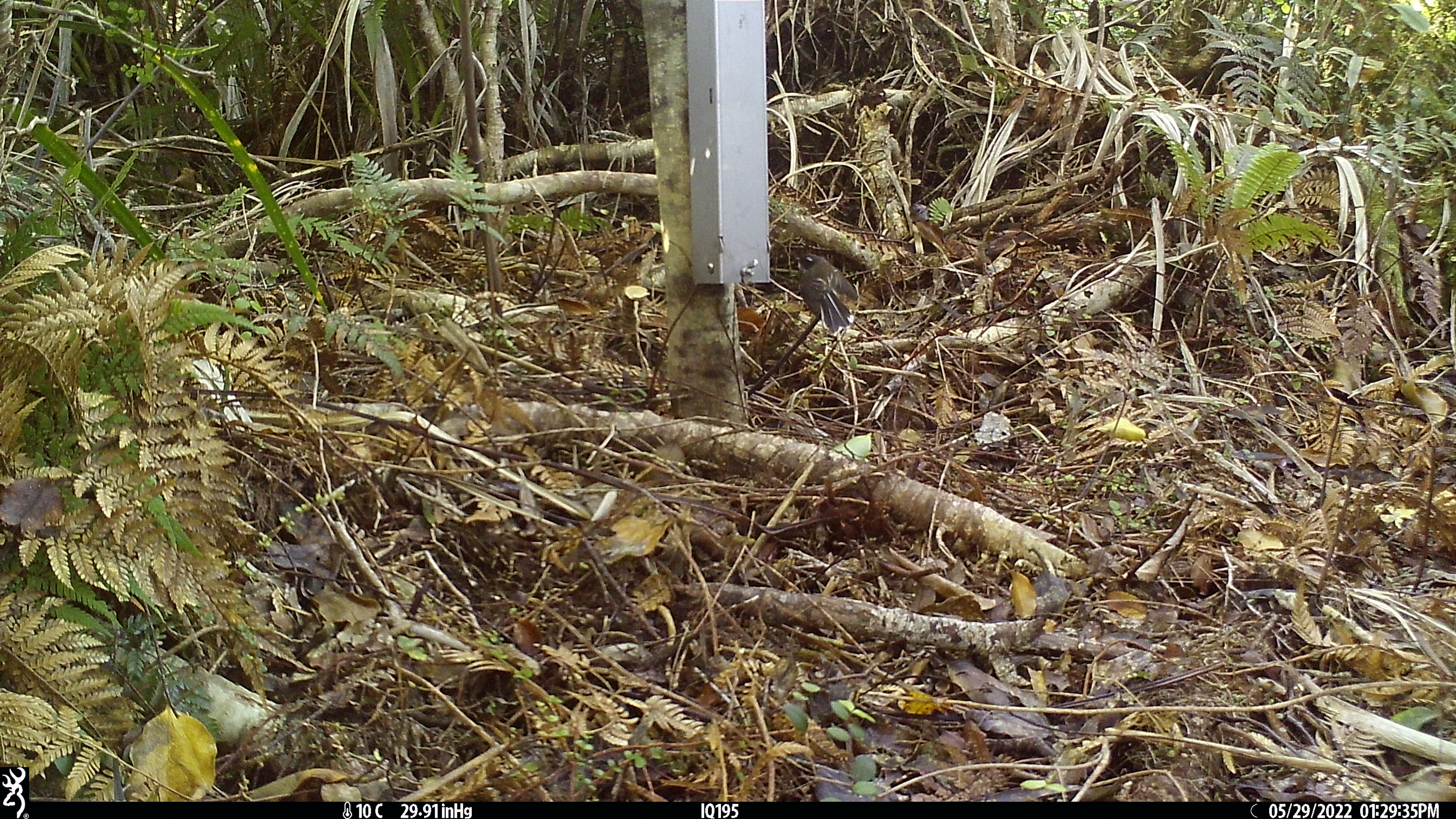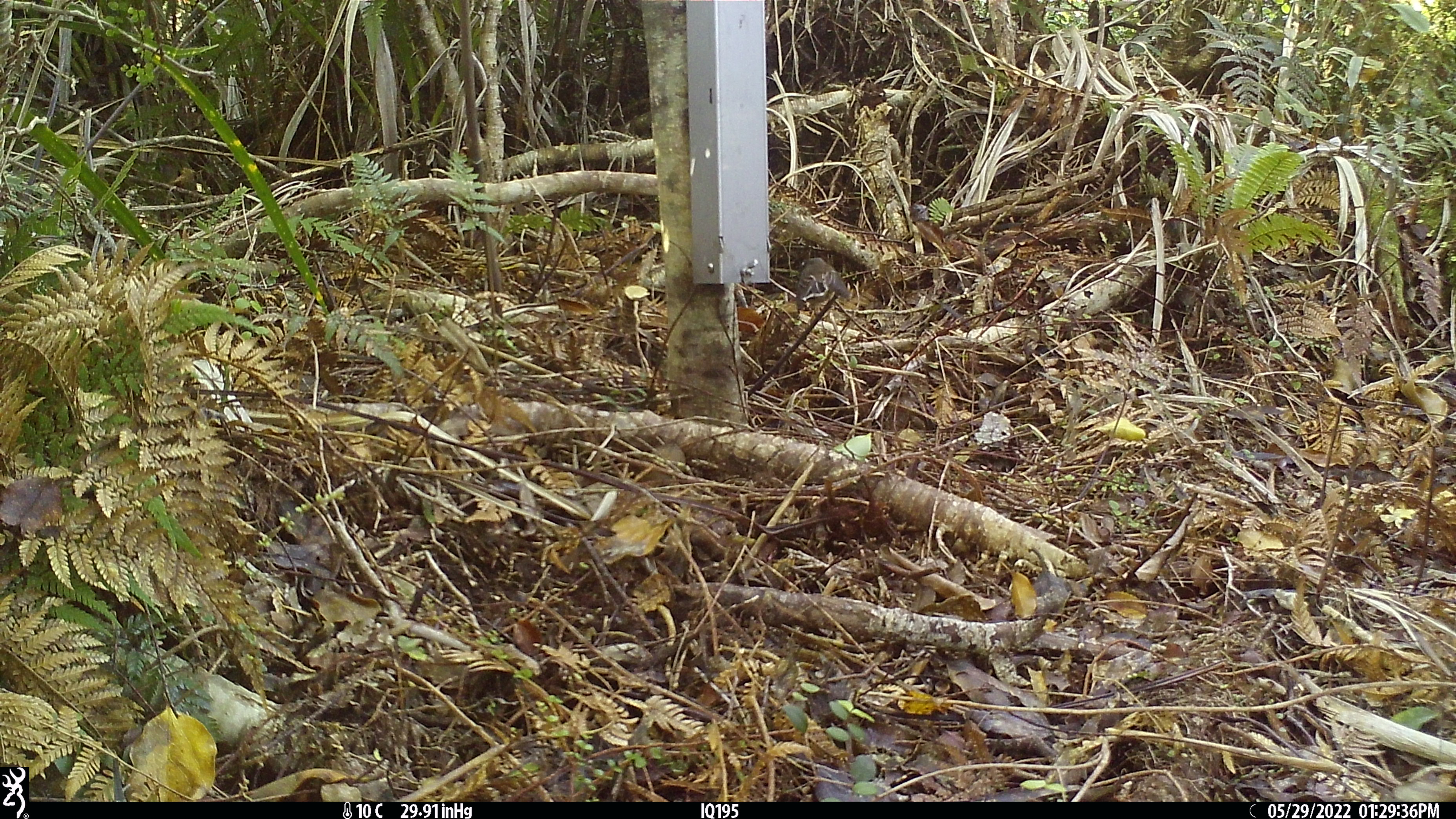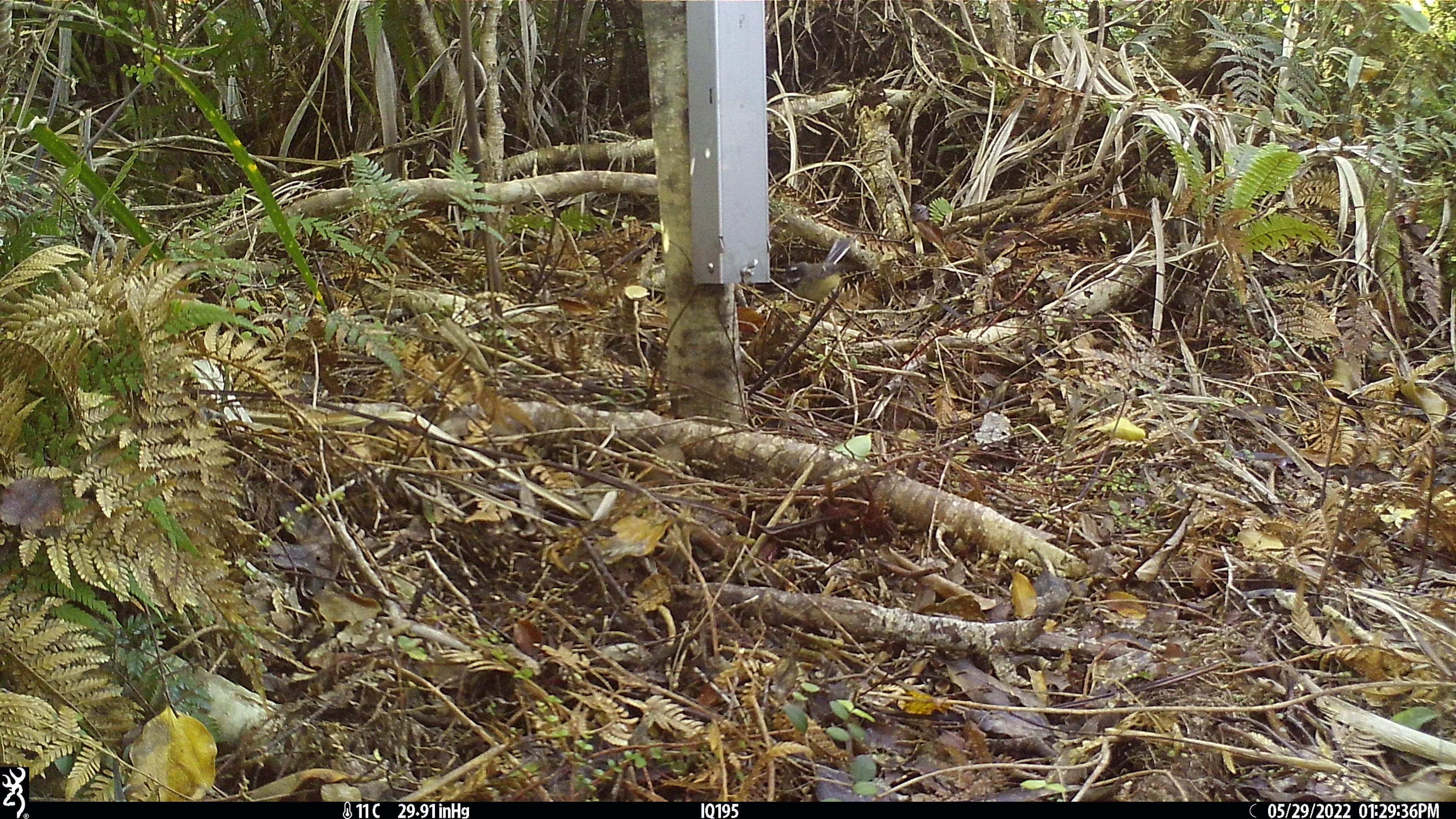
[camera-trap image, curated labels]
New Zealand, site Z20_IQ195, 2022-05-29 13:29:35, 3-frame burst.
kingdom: Animalia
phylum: Chordata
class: Aves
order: Passeriformes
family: Rhipiduridae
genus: Rhipidura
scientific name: Rhipidura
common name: fantails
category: fantail